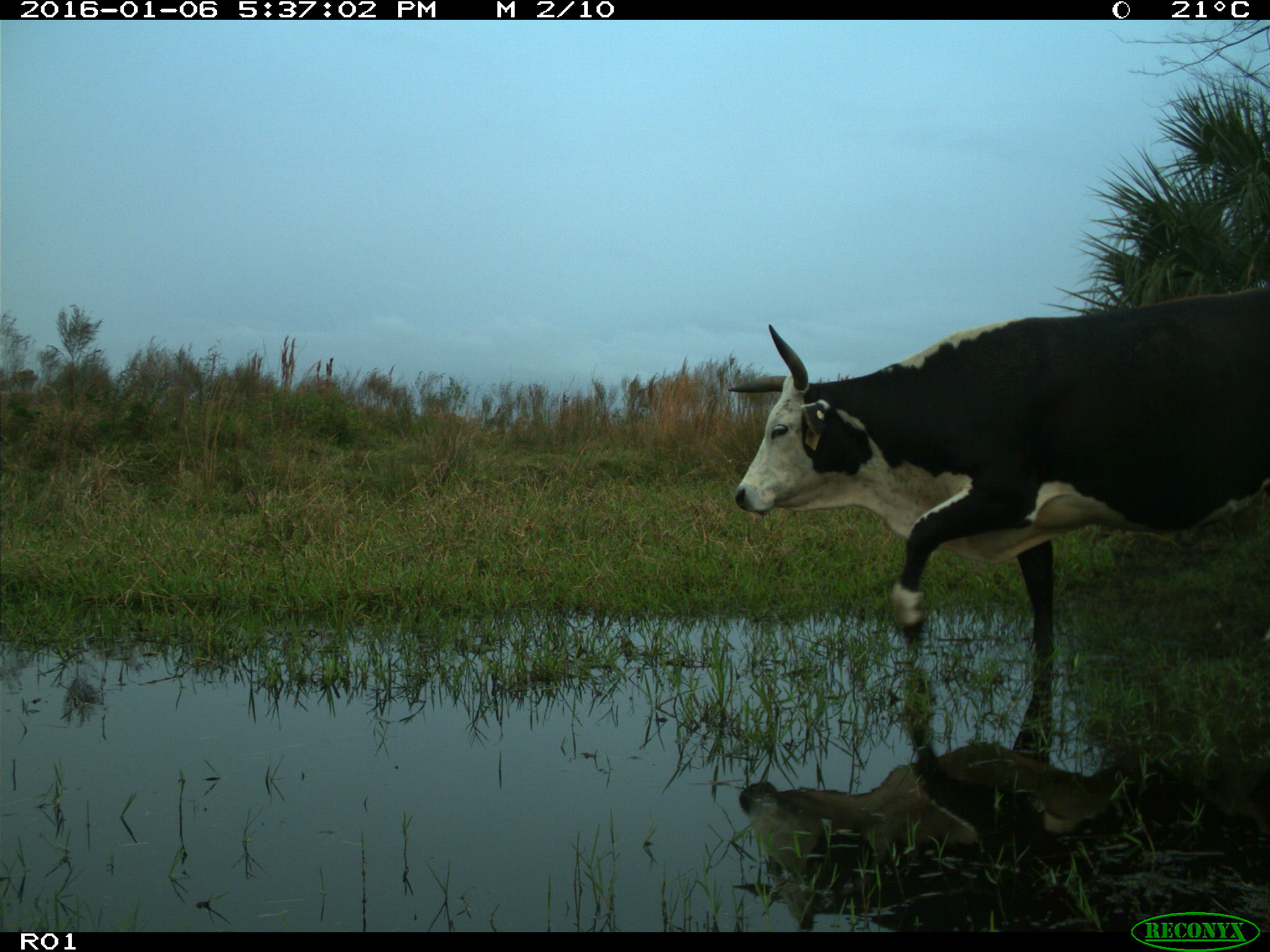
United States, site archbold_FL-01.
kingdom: Animalia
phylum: Chordata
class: Mammalia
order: Artiodactyla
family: Bovidae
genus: Bos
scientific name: Bos taurus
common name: domestic cow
Bos taurus (domestic cow).